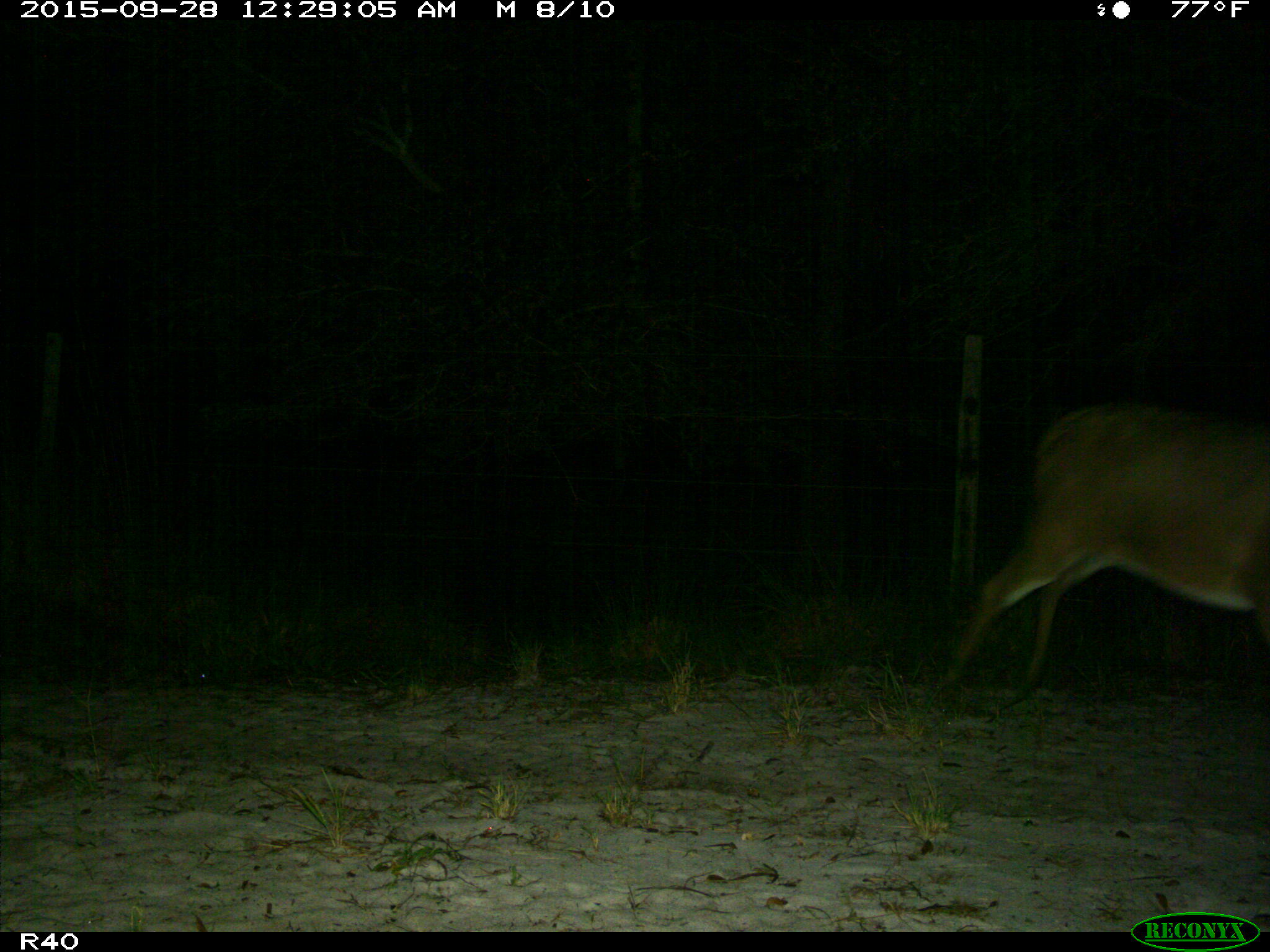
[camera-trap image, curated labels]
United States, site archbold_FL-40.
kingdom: Animalia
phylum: Chordata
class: Mammalia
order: Artiodactyla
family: Cervidae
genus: Odocoileus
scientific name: Odocoileus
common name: deer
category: unidentified deer